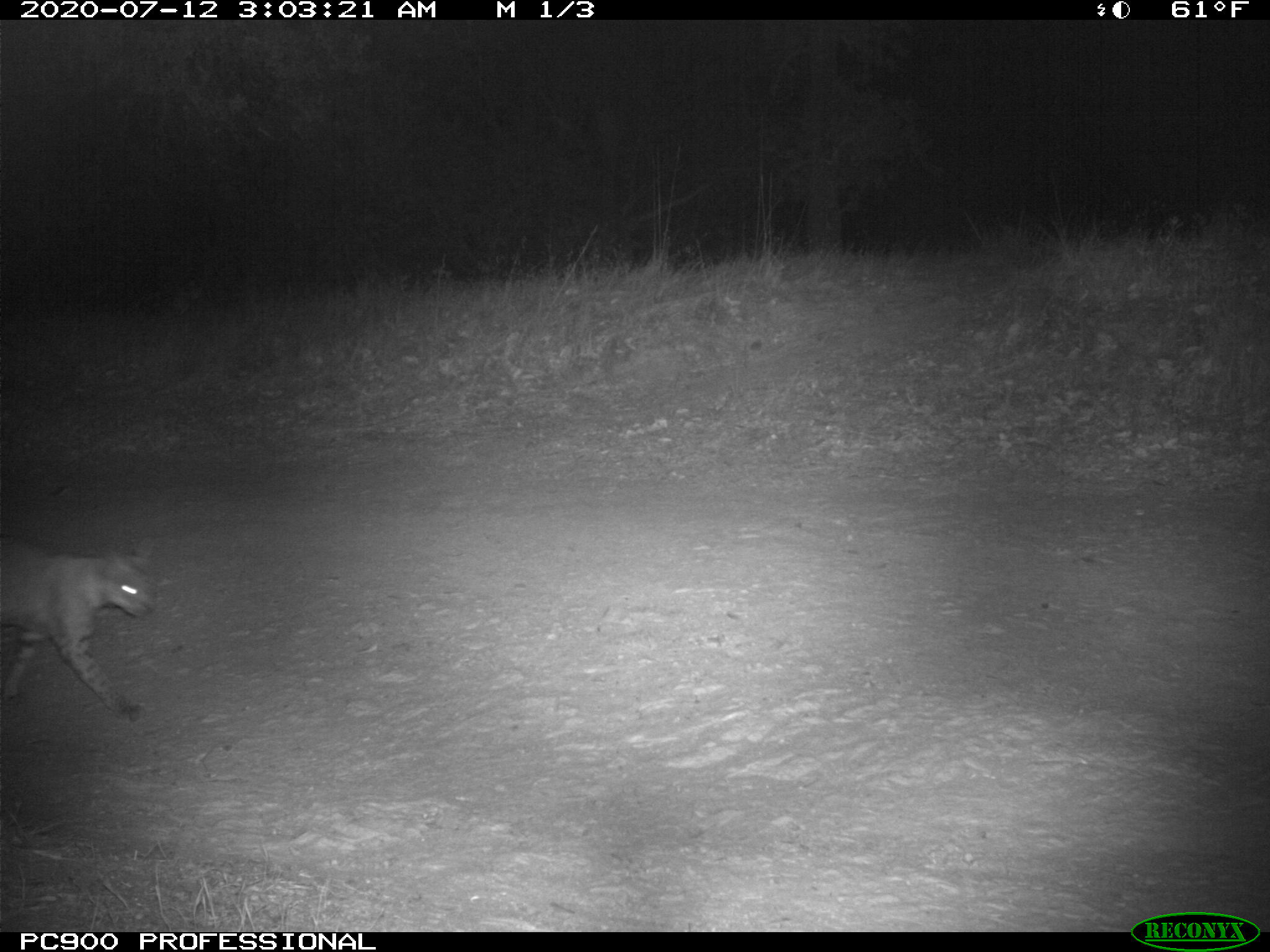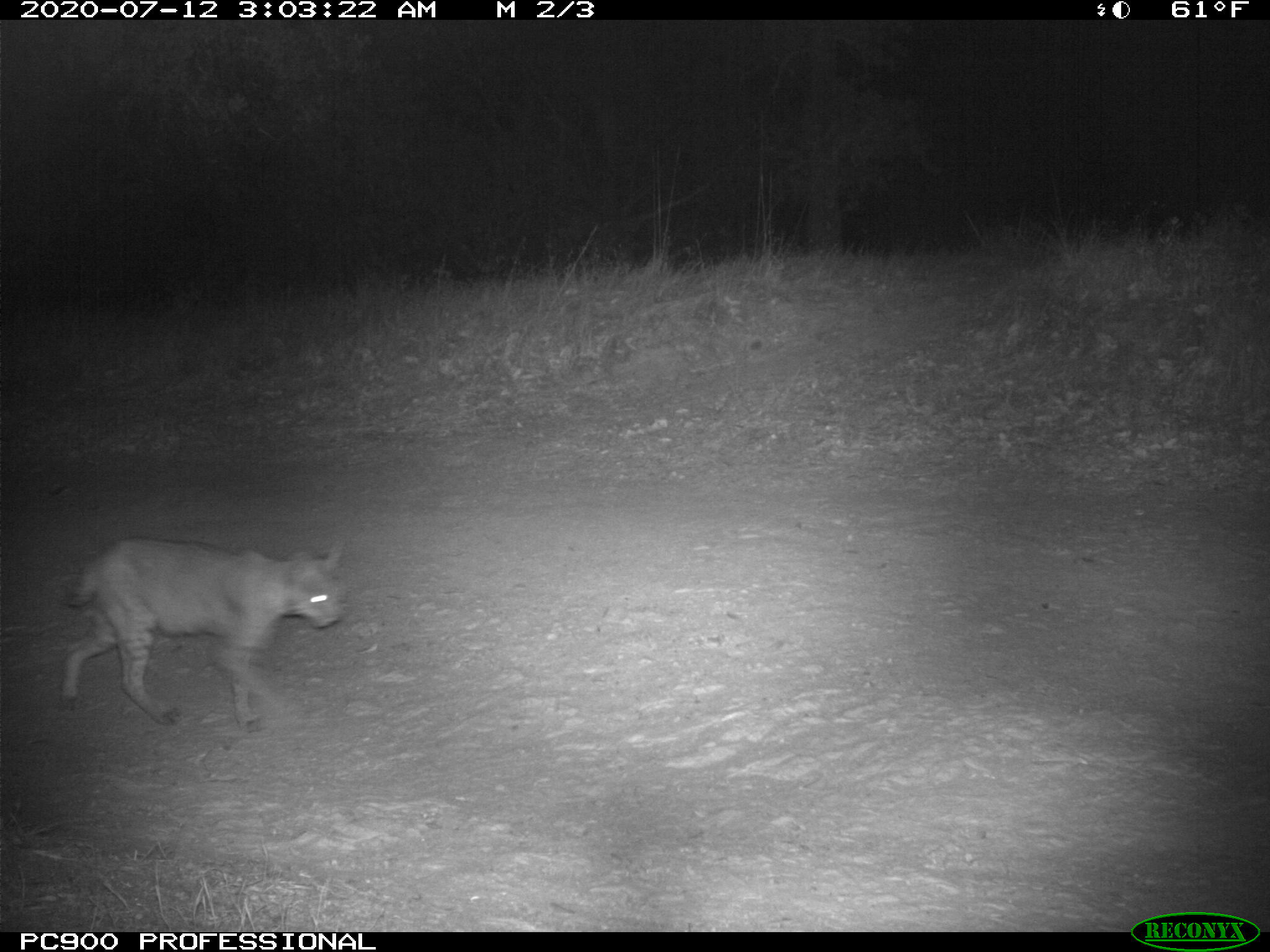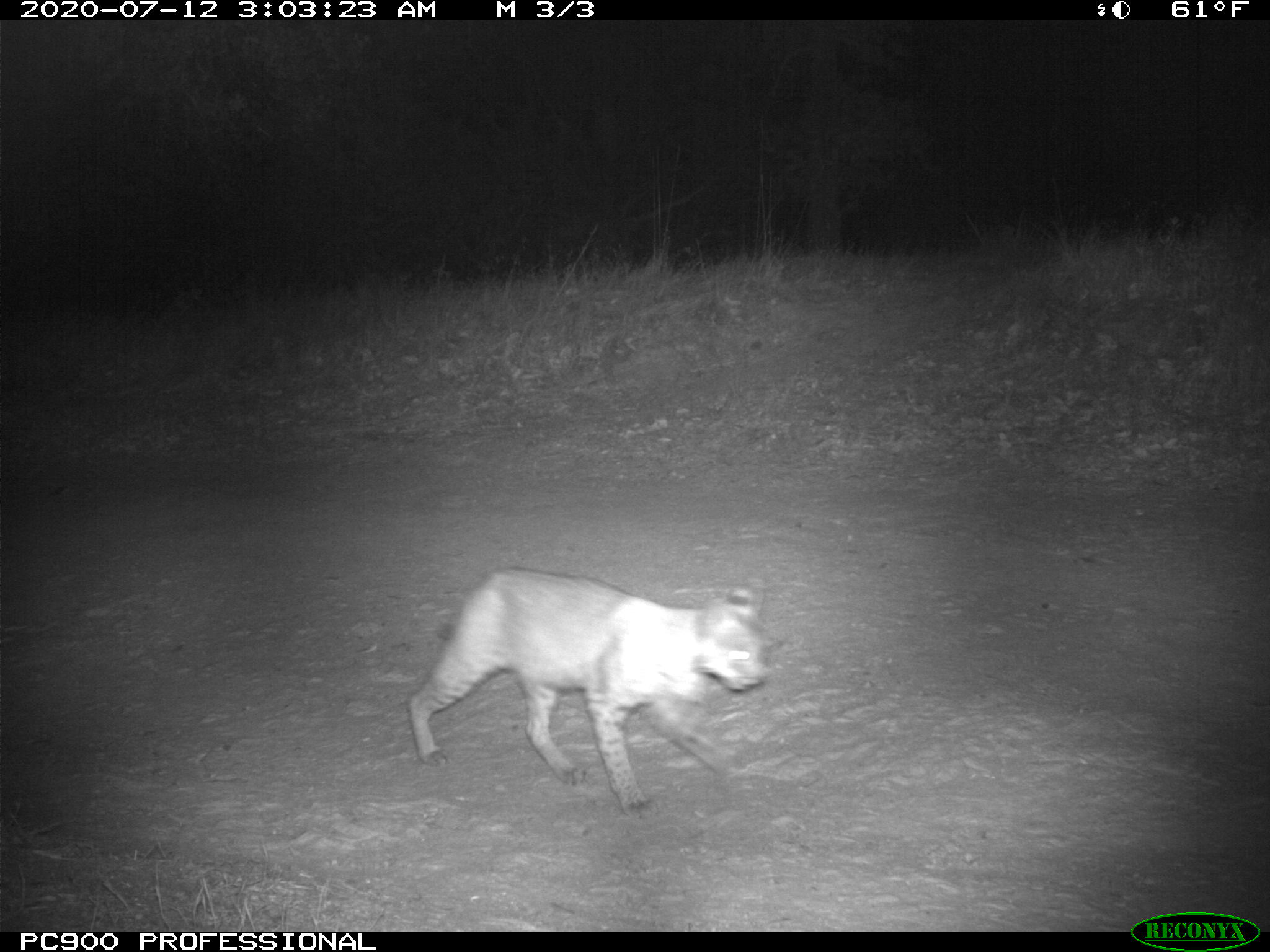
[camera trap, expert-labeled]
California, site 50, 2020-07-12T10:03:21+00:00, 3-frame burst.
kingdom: Animalia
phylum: Chordata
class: Mammalia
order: Carnivora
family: Felidae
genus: Lynx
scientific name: Lynx rufus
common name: bobcat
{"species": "bobcat (Lynx rufus)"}